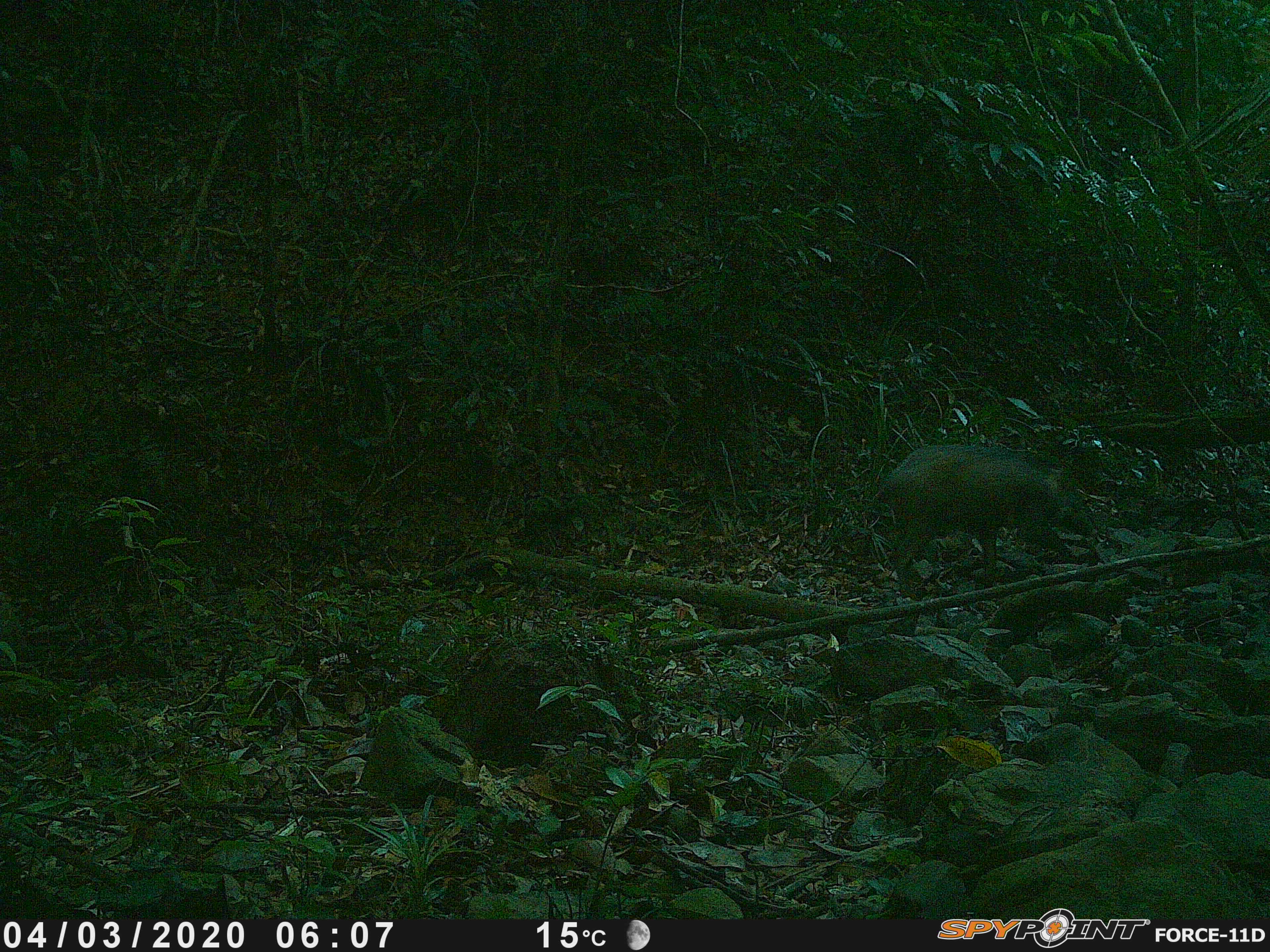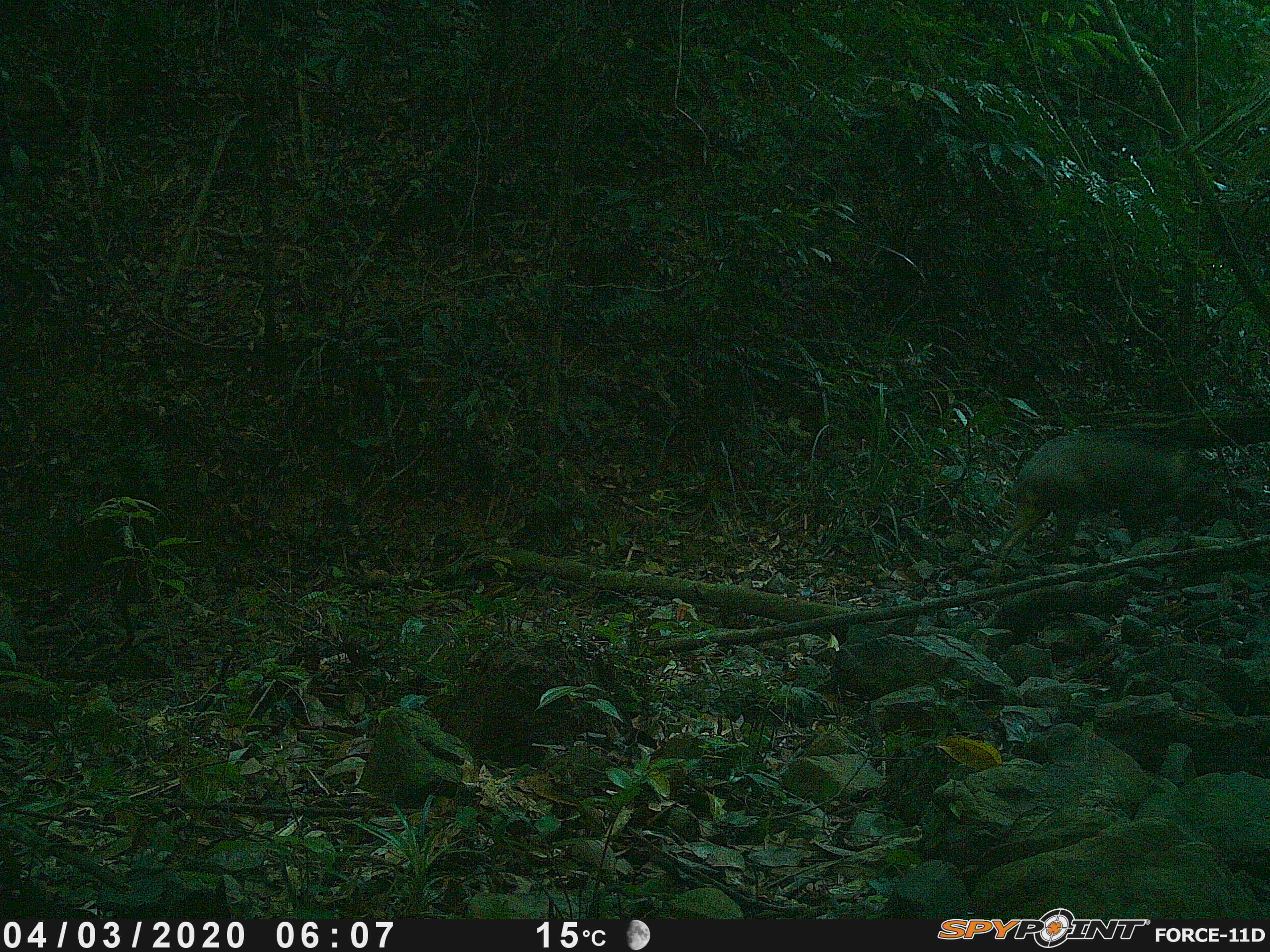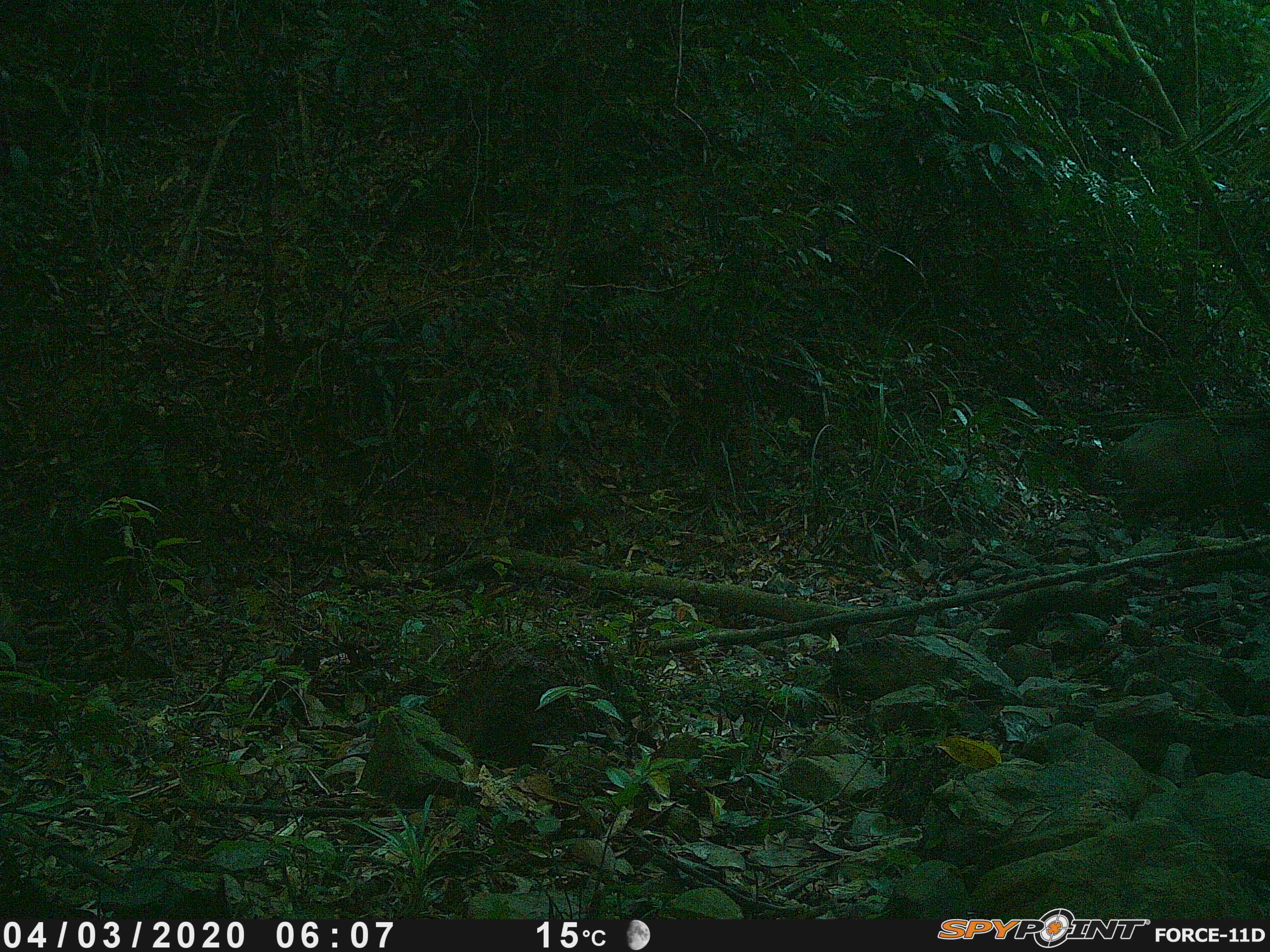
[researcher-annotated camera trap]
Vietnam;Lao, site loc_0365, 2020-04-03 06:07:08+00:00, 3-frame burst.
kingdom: Animalia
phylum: Chordata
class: Mammalia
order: Artiodactyla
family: Suidae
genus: Sus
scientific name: Sus scrofa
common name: eurasian wild pig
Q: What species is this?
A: Eurasian wild pig (Sus scrofa).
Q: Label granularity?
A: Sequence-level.